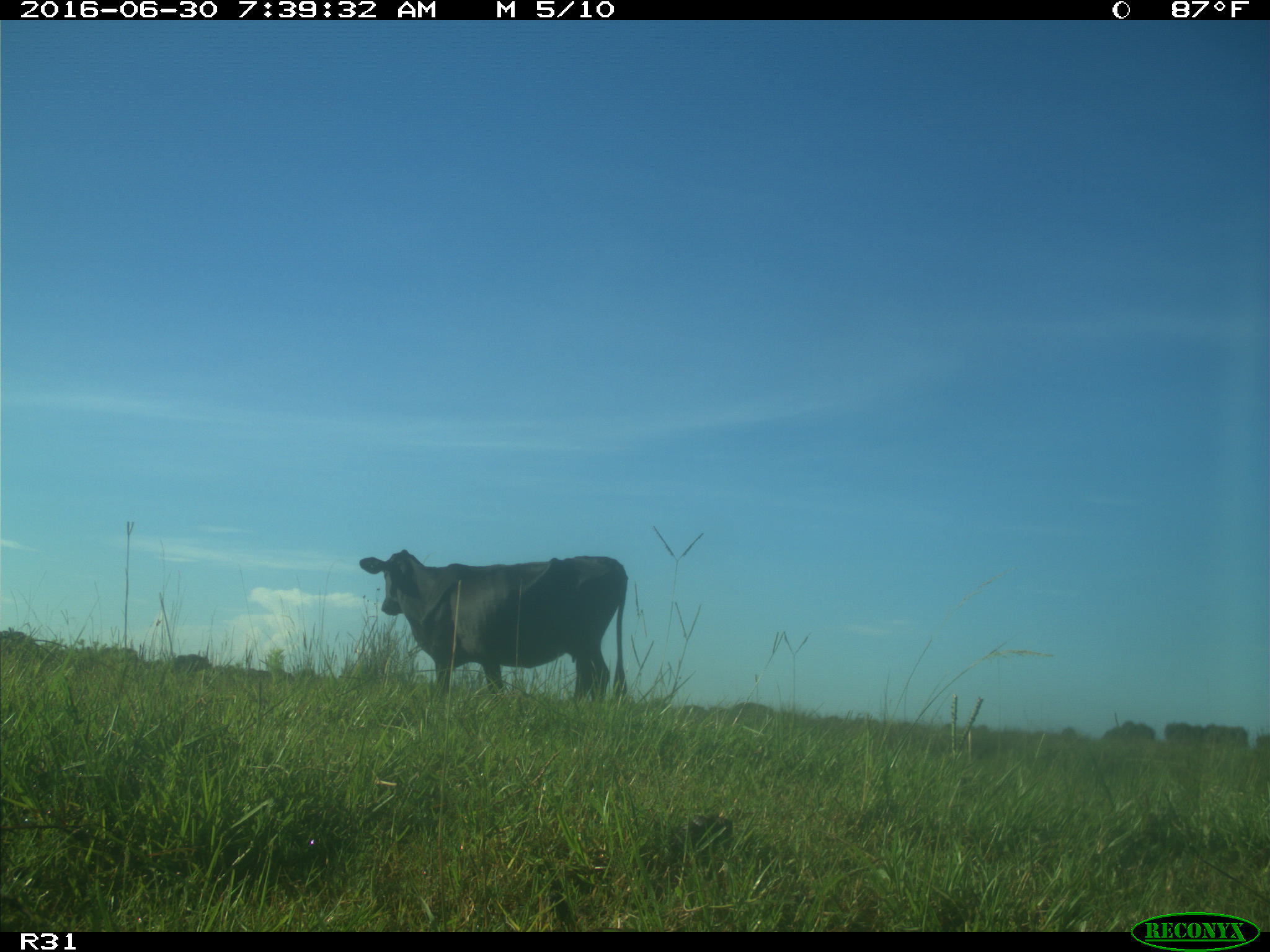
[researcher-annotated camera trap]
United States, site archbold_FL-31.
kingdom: Animalia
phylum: Chordata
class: Mammalia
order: Artiodactyla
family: Bovidae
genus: Bos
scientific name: Bos taurus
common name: domestic cow